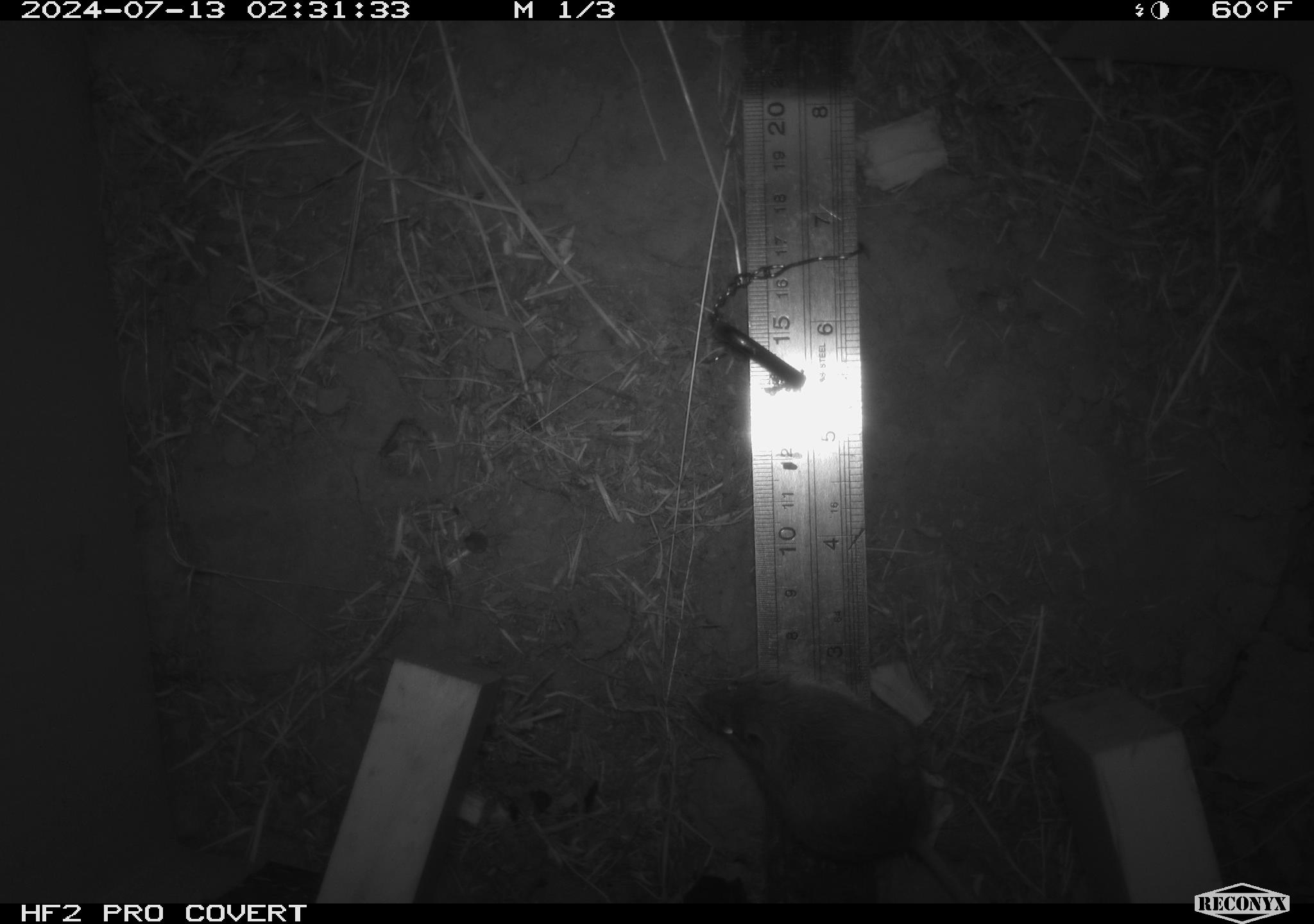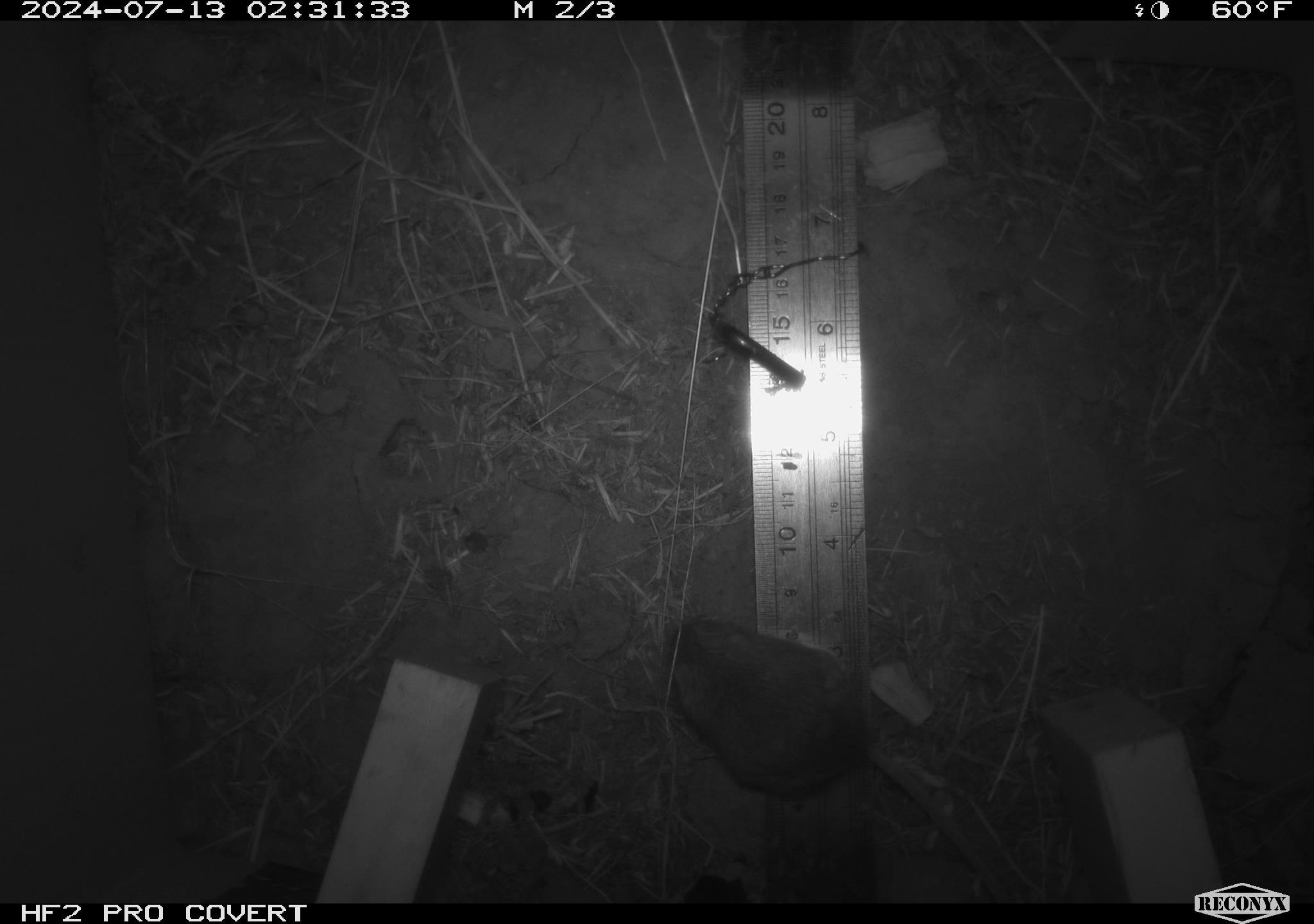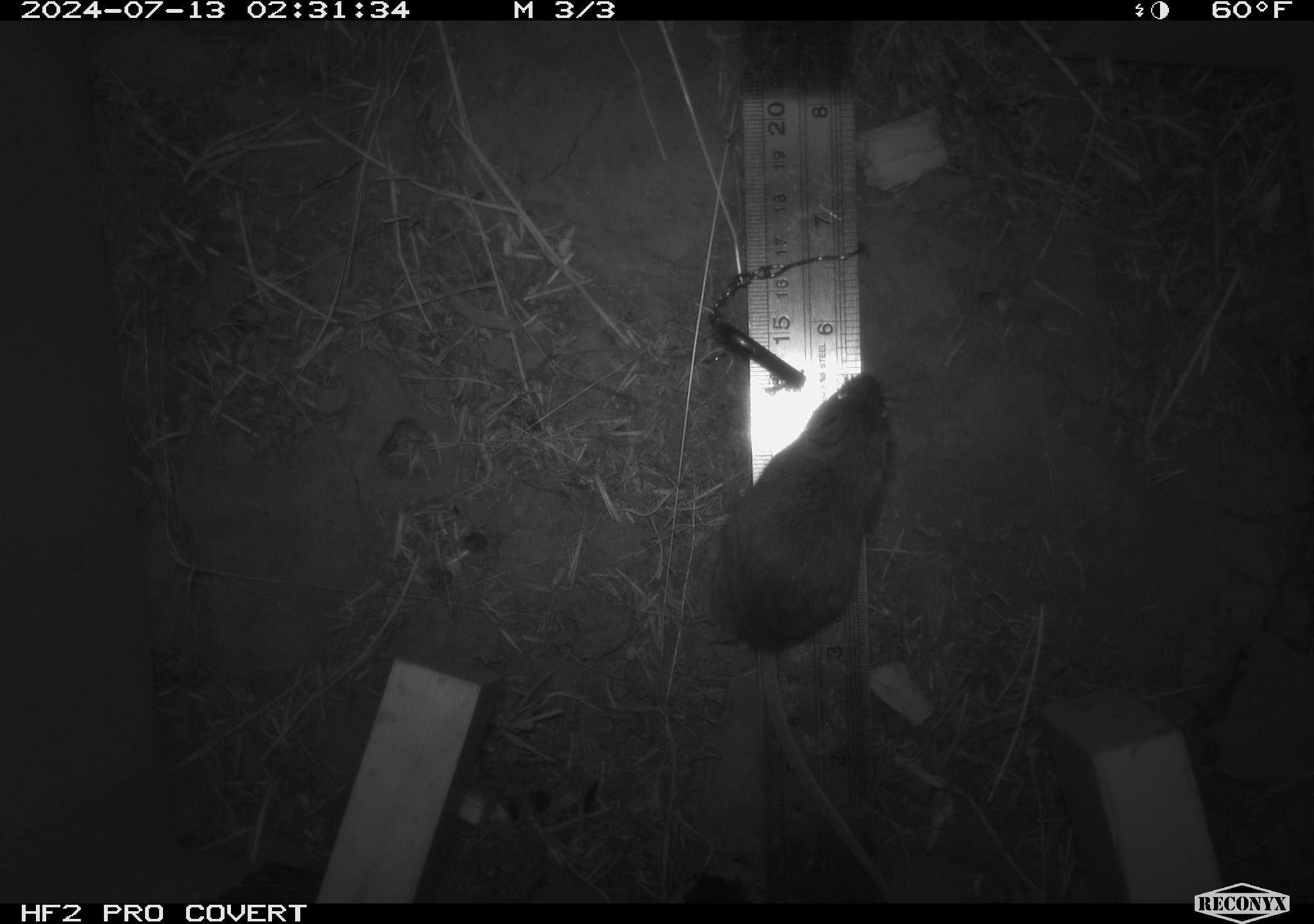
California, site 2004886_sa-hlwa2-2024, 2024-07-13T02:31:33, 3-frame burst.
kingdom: Animalia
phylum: Chordata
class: Mammalia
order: Rodentia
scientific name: Rodentia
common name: mouse species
Mouse species (Rodentia).